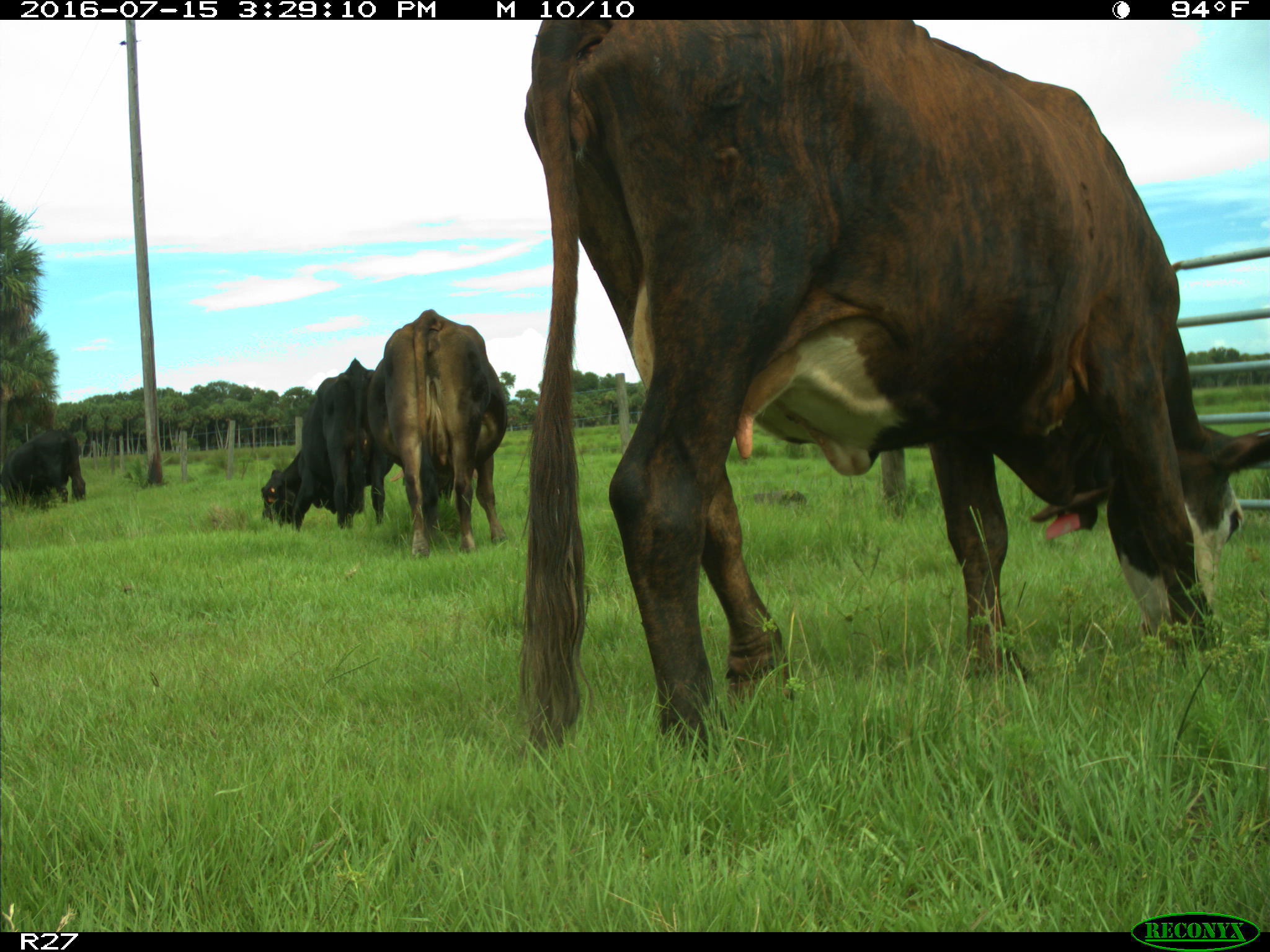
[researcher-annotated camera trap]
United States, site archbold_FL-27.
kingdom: Animalia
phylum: Chordata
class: Mammalia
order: Artiodactyla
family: Bovidae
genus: Bos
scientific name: Bos taurus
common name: domestic cow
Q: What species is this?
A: Bos taurus (domestic cow).